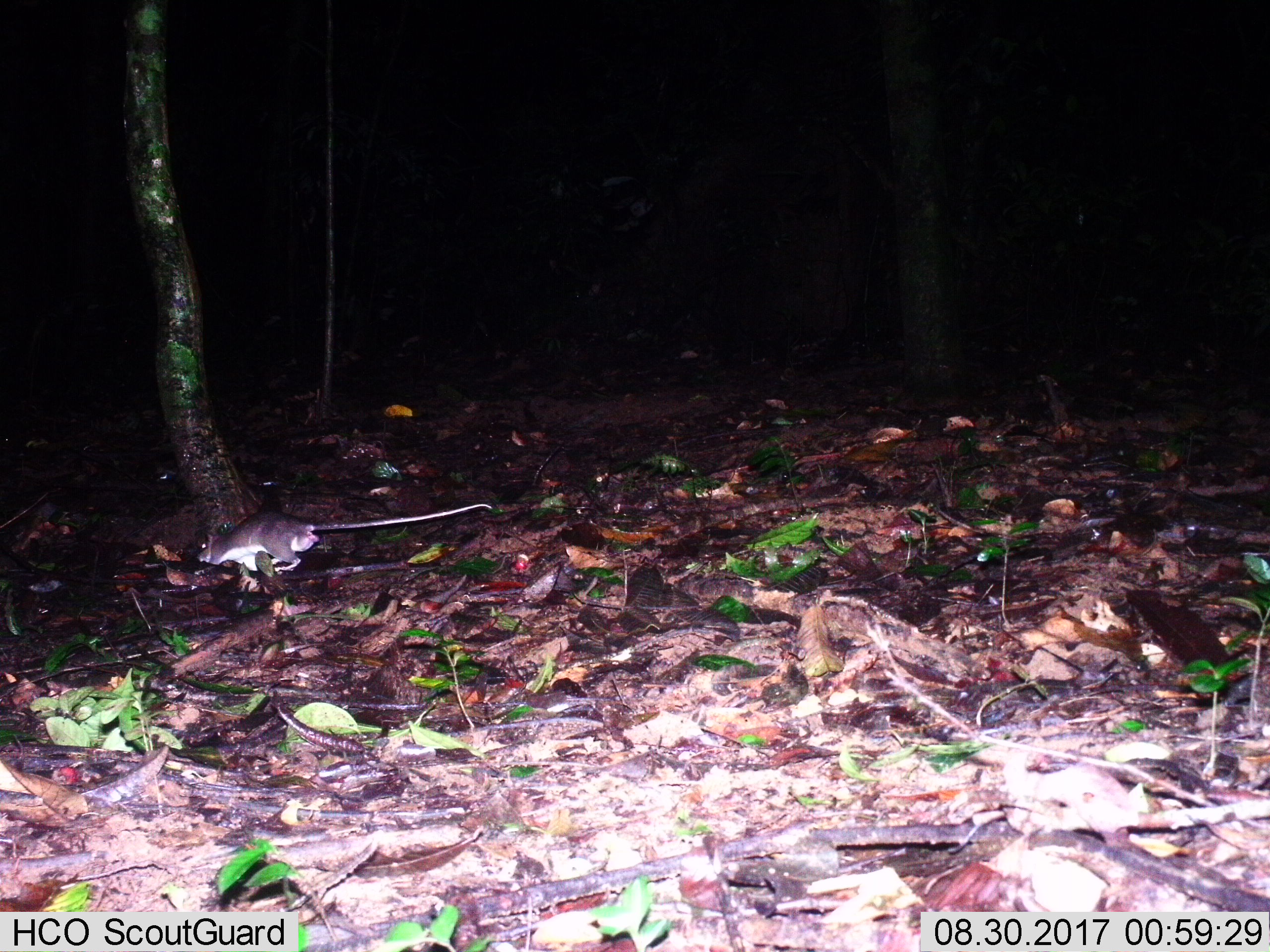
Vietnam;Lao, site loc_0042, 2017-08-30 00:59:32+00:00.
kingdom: Animalia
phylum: Chordata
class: Mammalia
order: Rodentia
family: Muridae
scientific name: Muridae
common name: old-world mice and rats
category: unidentified murid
Unidentified murid (old-world mice and rats) (Muridae). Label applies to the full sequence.